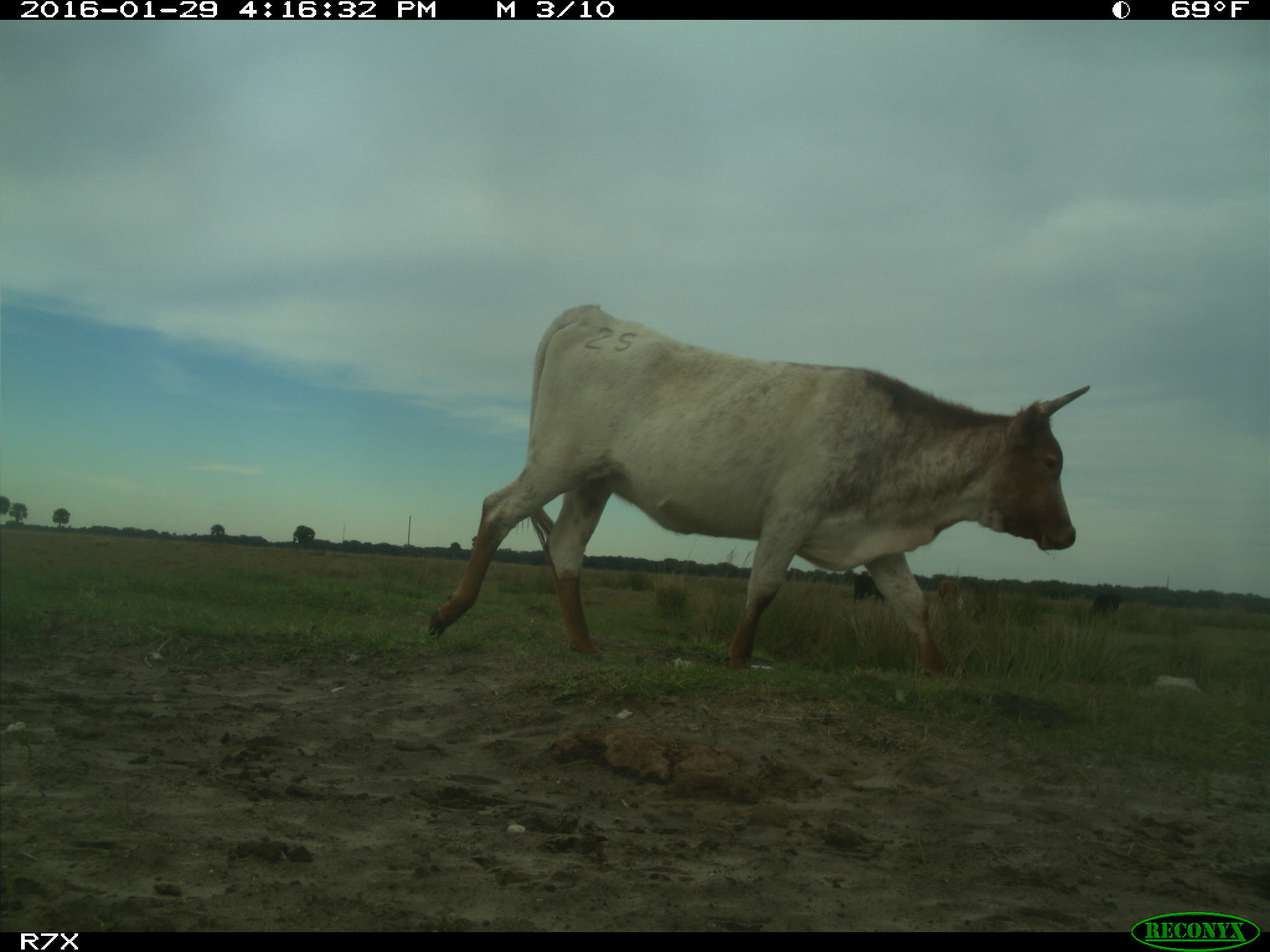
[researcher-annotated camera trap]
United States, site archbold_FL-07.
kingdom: Animalia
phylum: Chordata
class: Mammalia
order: Artiodactyla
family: Bovidae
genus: Bos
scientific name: Bos taurus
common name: domestic cow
Bos taurus (domestic cow).